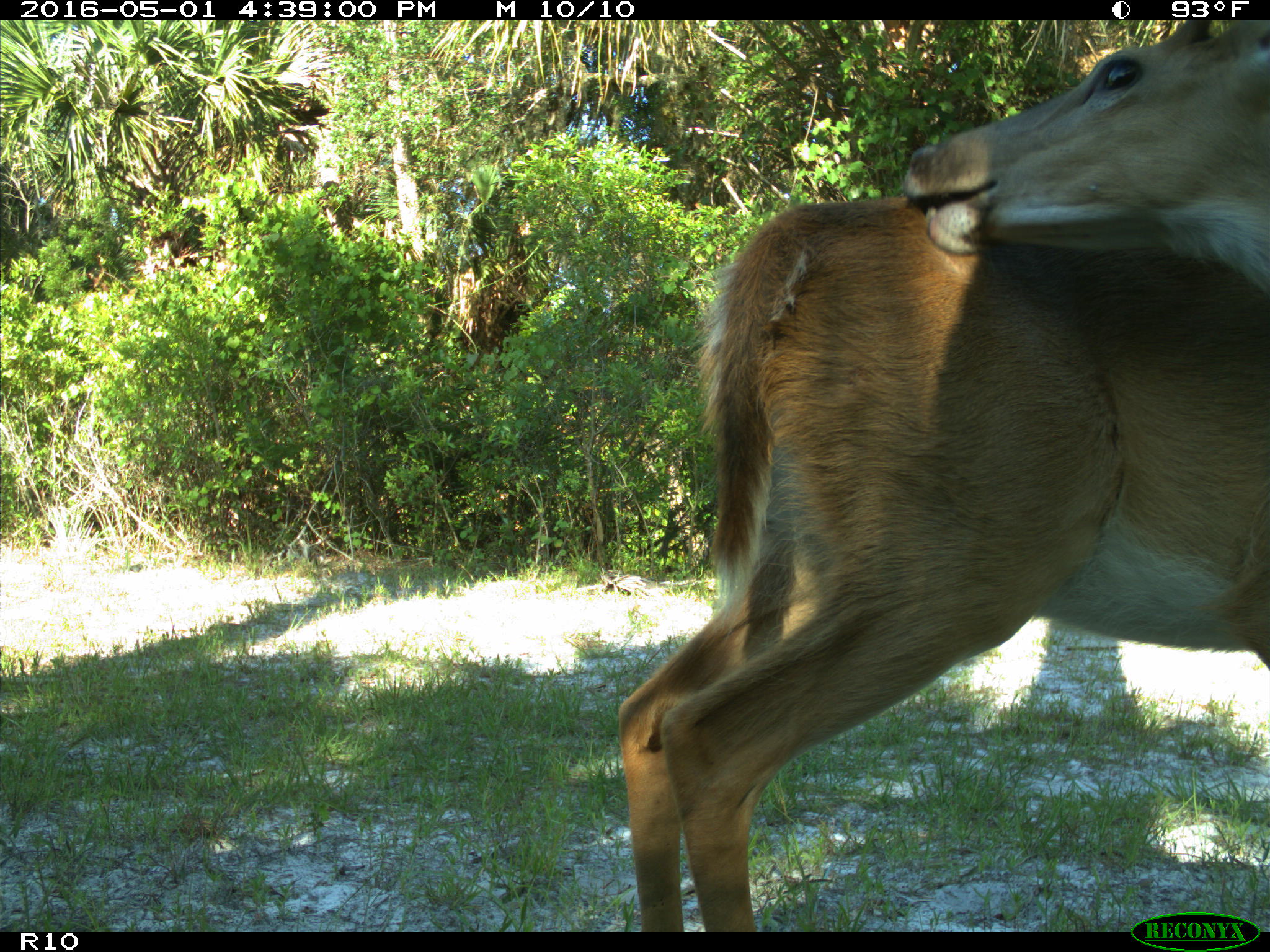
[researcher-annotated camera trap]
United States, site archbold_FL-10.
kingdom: Animalia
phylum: Chordata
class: Mammalia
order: Artiodactyla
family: Cervidae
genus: Odocoileus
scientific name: Odocoileus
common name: deer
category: unidentified deer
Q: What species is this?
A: Unidentified deer (deer) (Odocoileus).